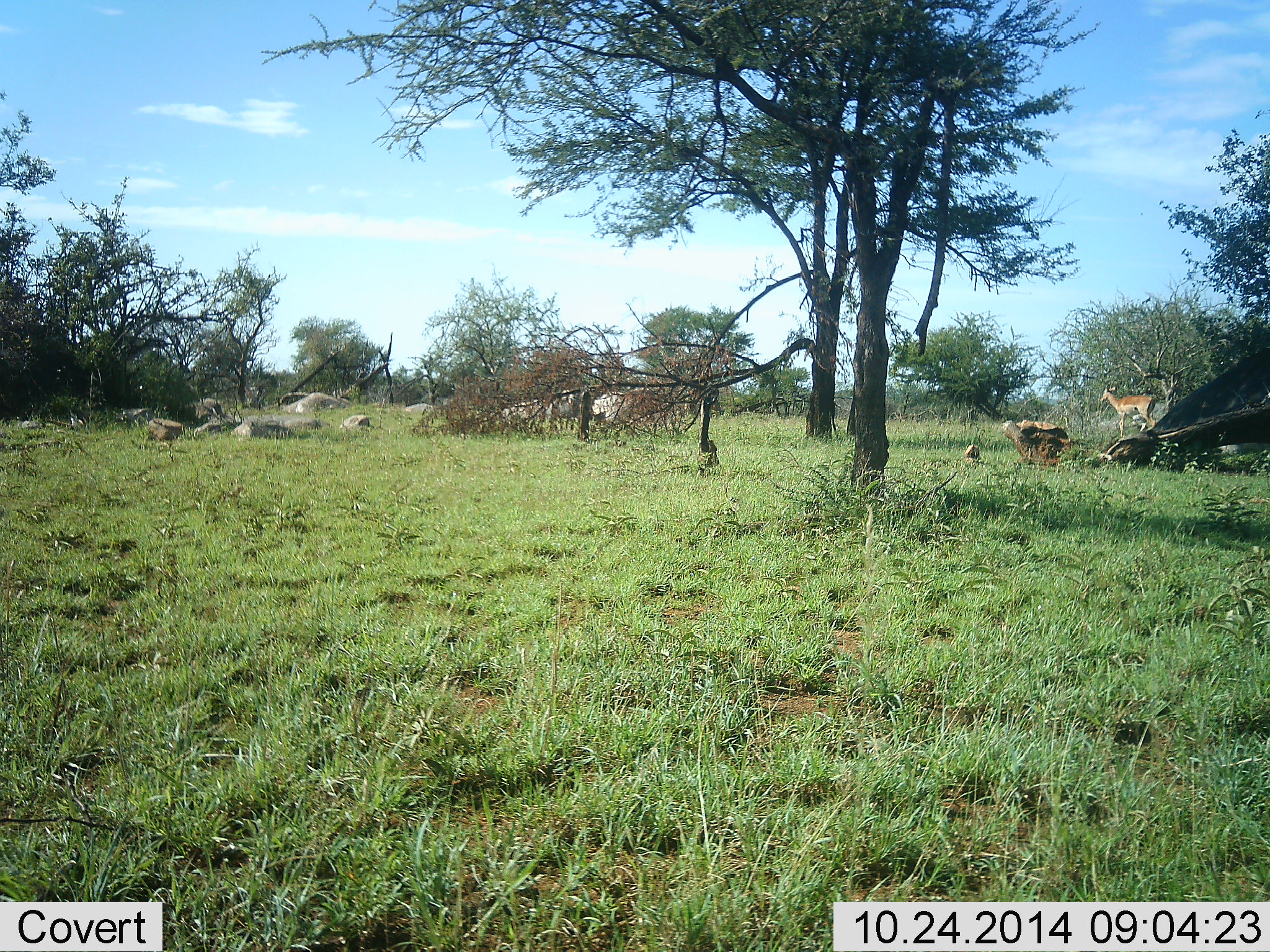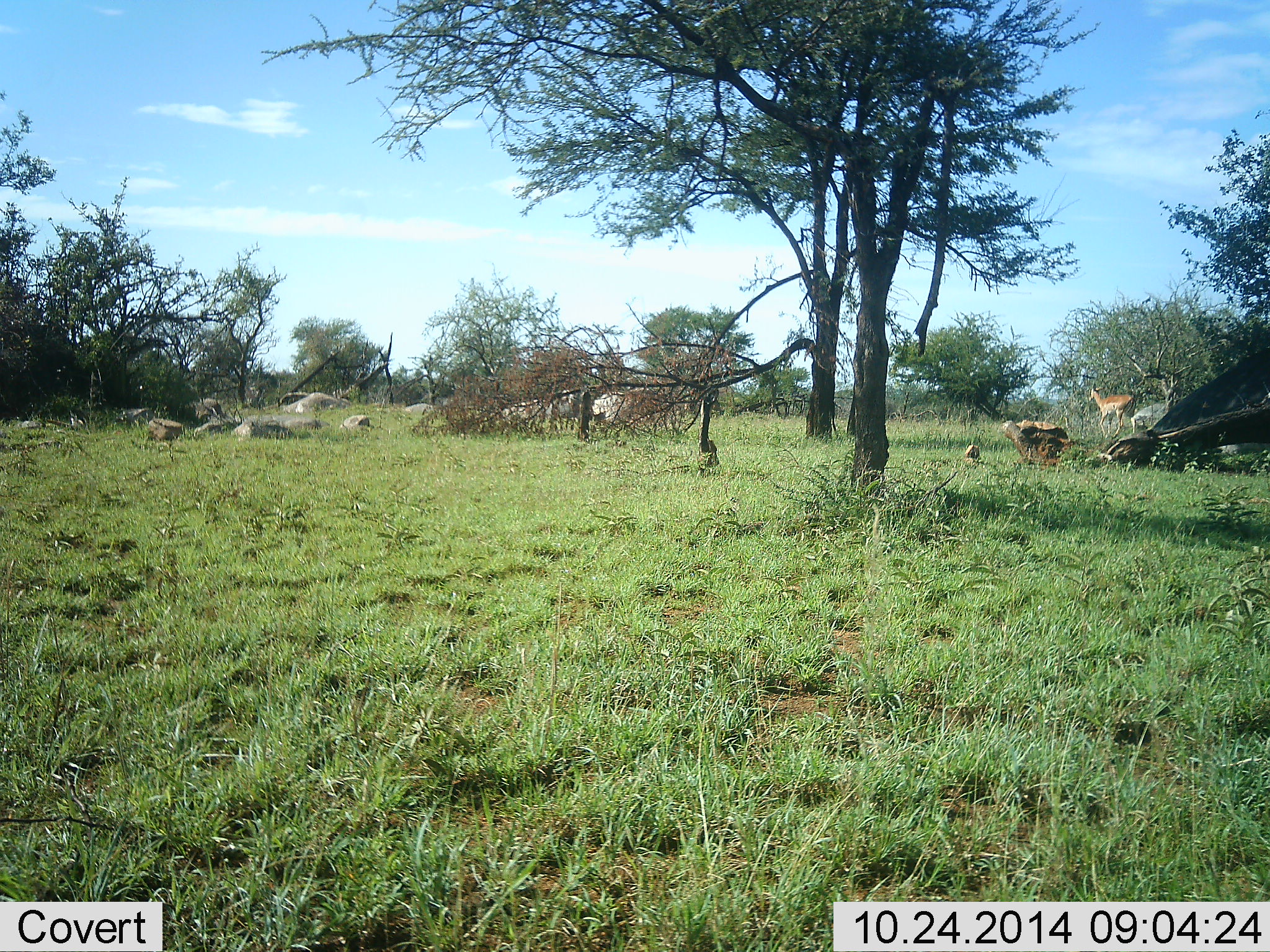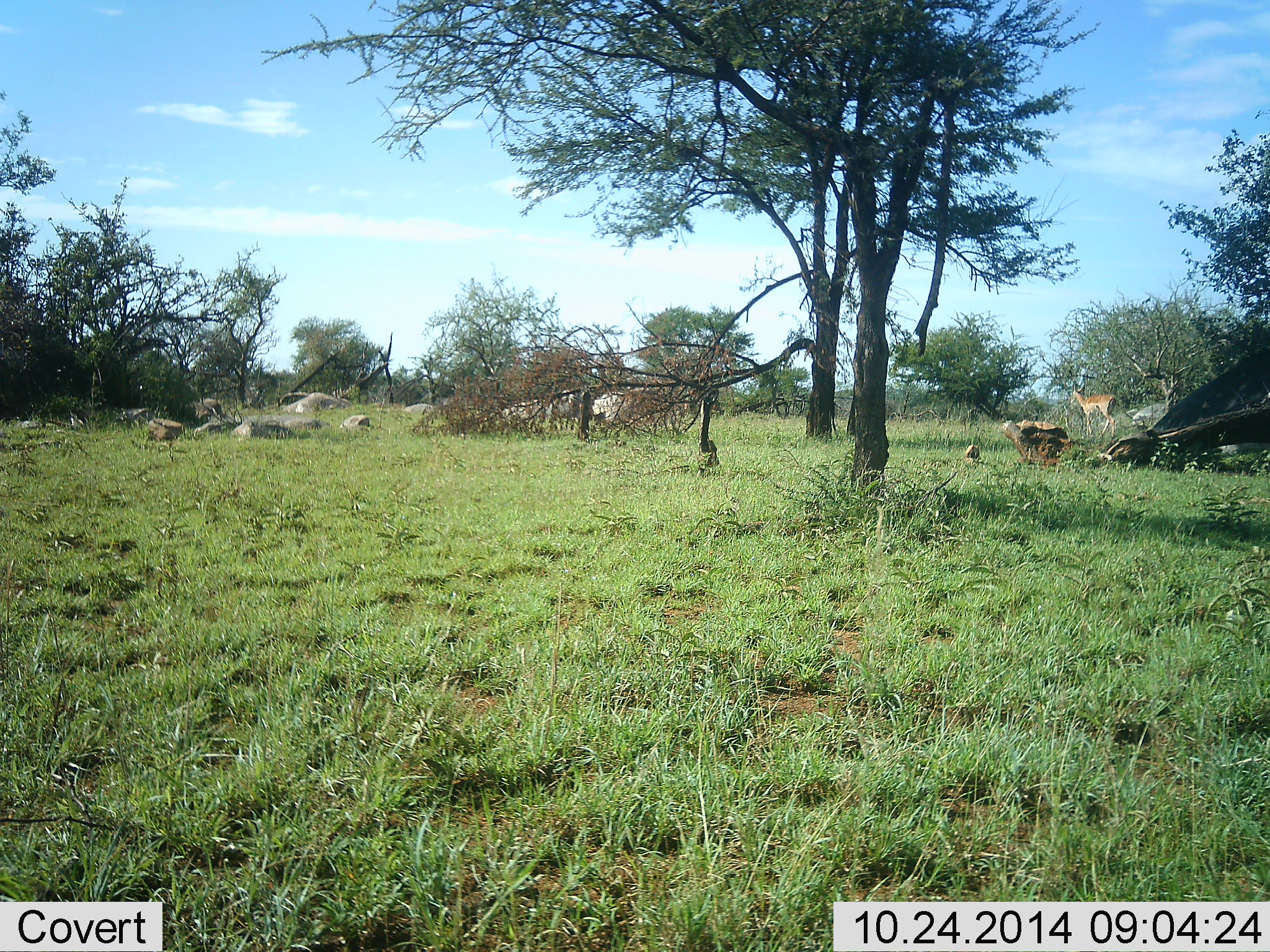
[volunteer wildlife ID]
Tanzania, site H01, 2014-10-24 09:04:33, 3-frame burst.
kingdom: Animalia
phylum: Chordata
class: Mammalia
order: Artiodactyla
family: Bovidae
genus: Aepyceros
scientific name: Aepyceros melampus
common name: impala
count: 1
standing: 0%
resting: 0%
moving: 100%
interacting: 0%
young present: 0%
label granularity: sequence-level